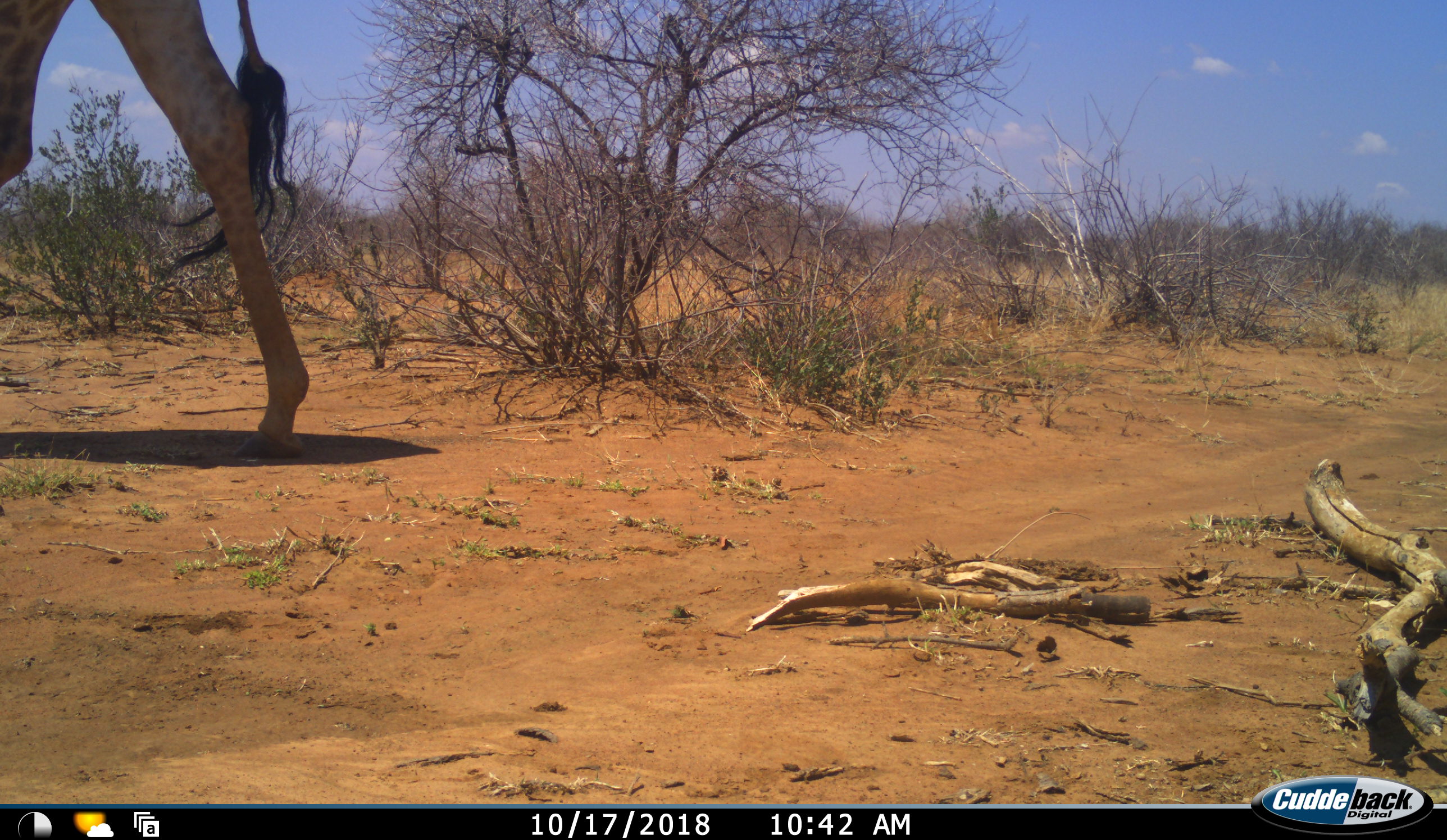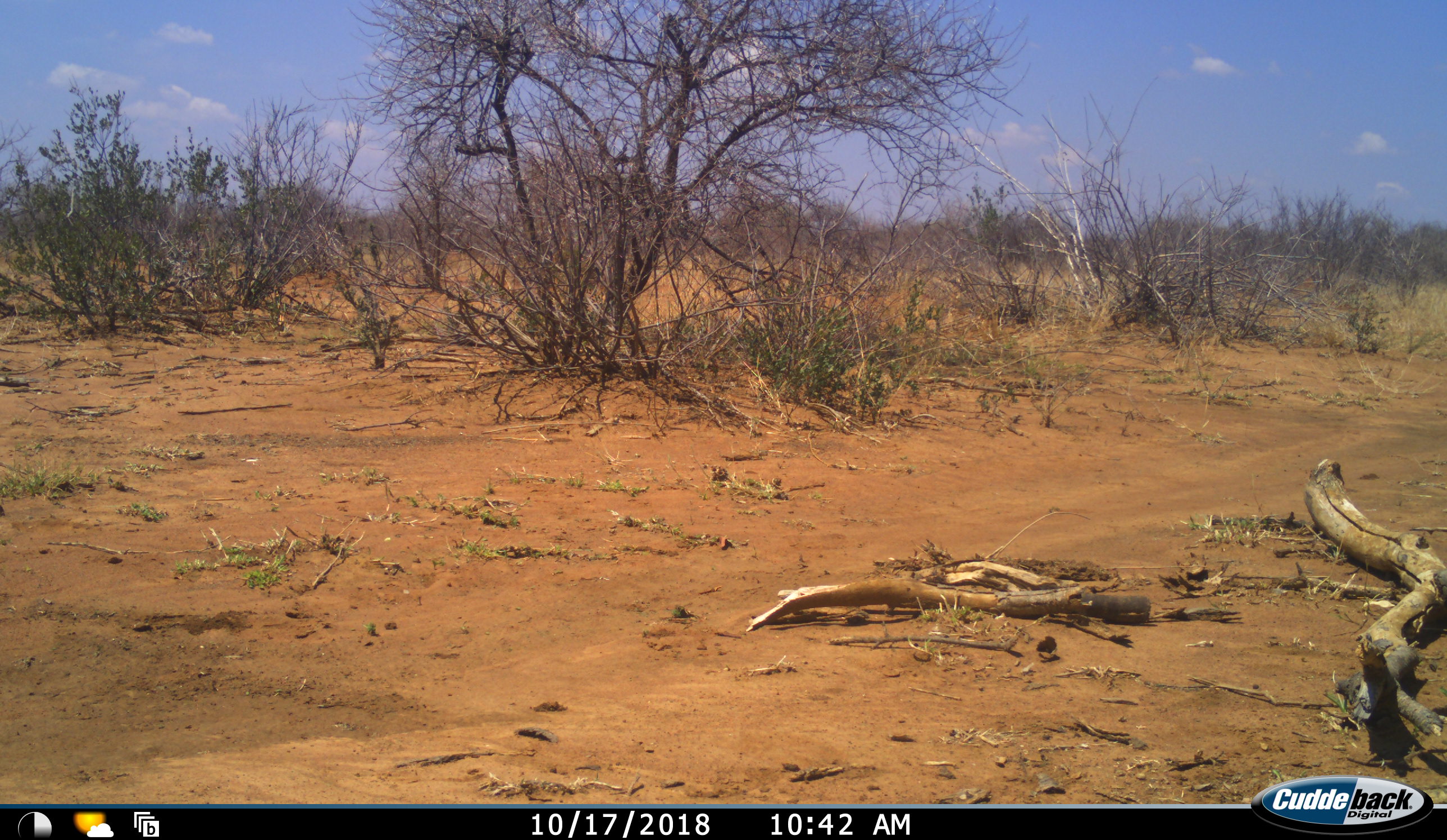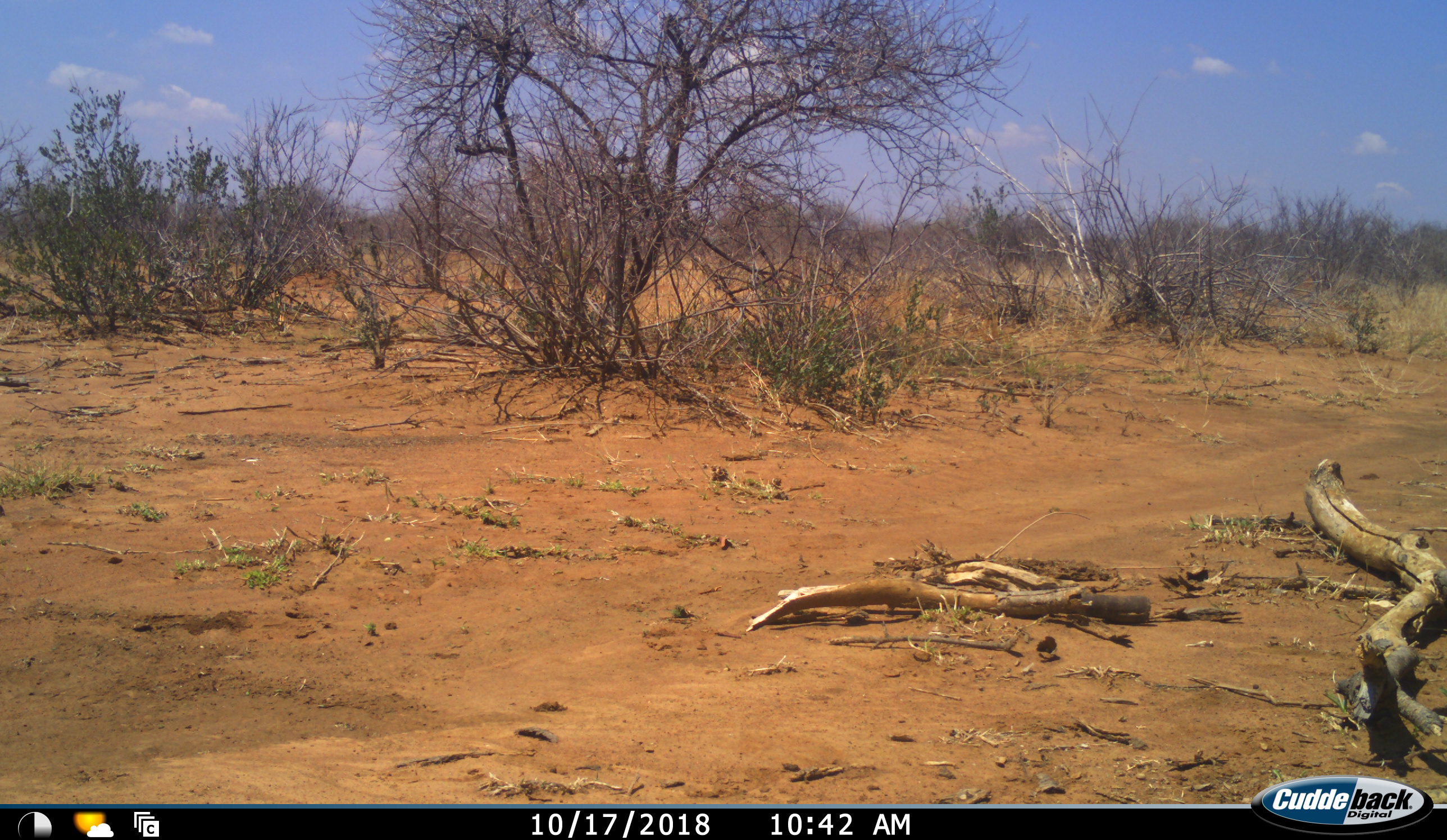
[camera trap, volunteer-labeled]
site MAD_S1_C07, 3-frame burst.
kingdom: Animalia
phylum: Chordata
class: Mammalia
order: Artiodactyla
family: Giraffidae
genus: Giraffa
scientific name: Giraffa camelopardalis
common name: giraffe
Giraffe (Giraffa camelopardalis), count 1. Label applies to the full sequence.